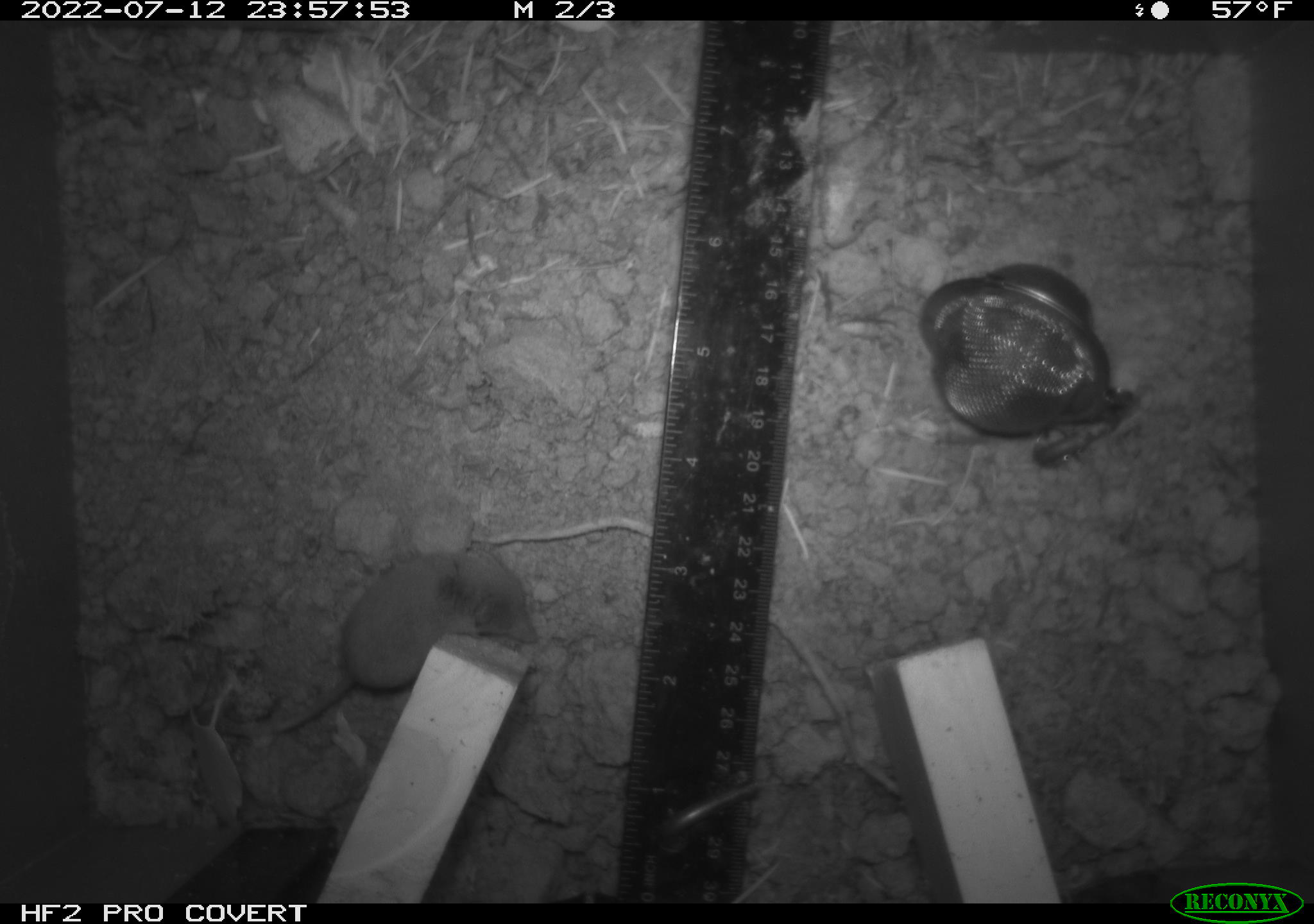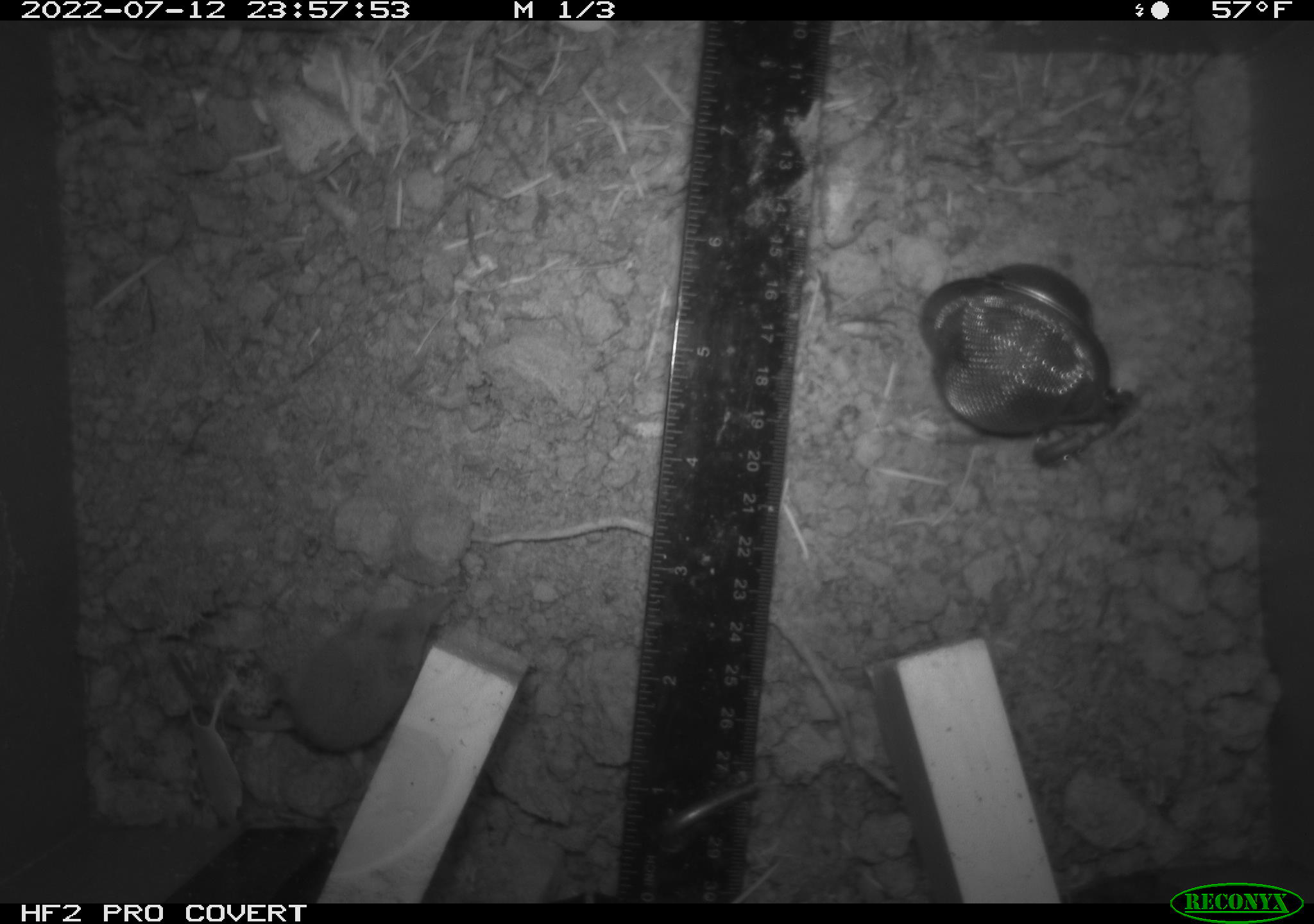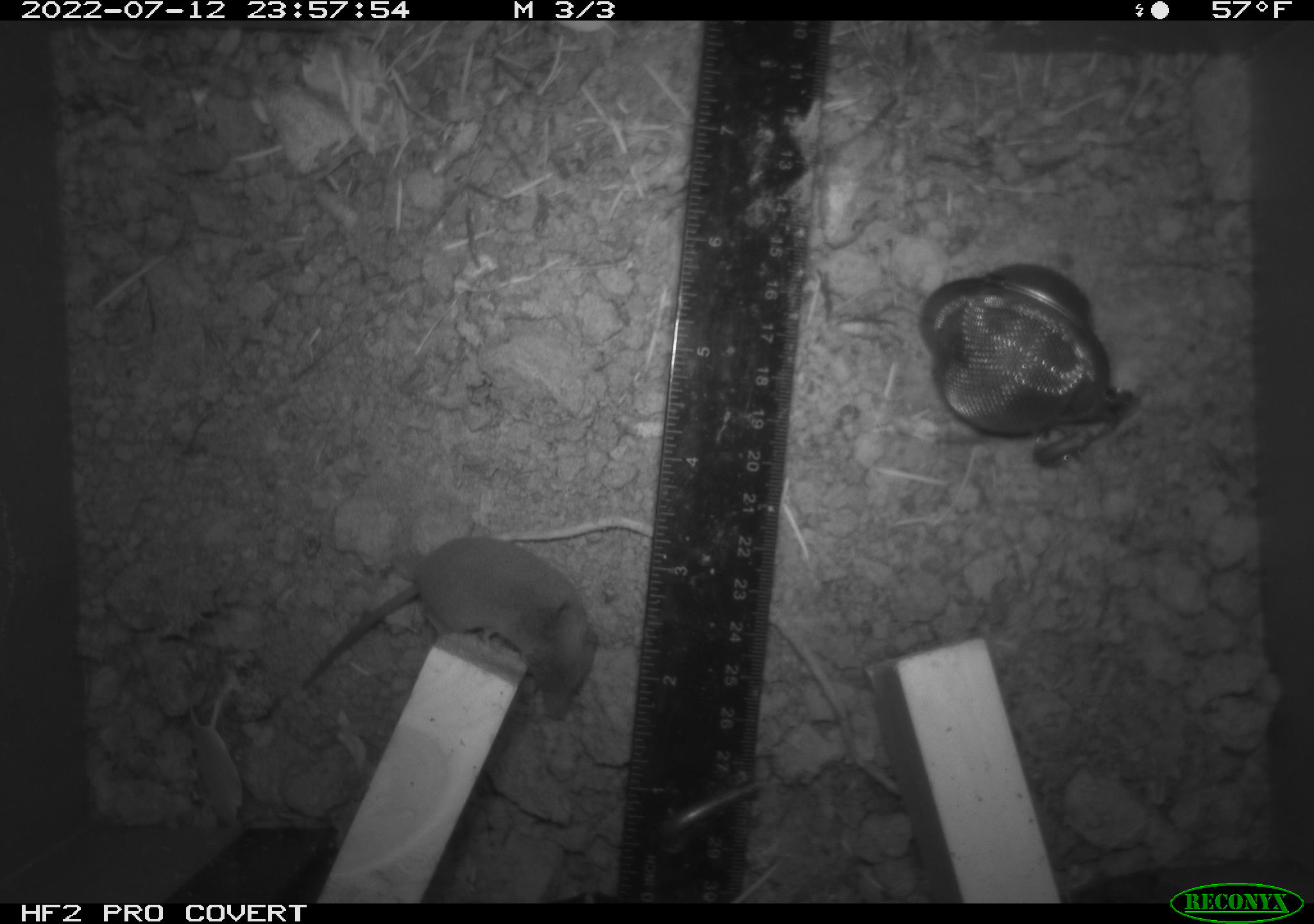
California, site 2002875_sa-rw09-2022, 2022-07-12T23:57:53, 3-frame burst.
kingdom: Animalia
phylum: Chordata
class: Mammalia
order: Eulipotyphla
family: Soricidae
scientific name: Soricidae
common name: shrews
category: soricidae family